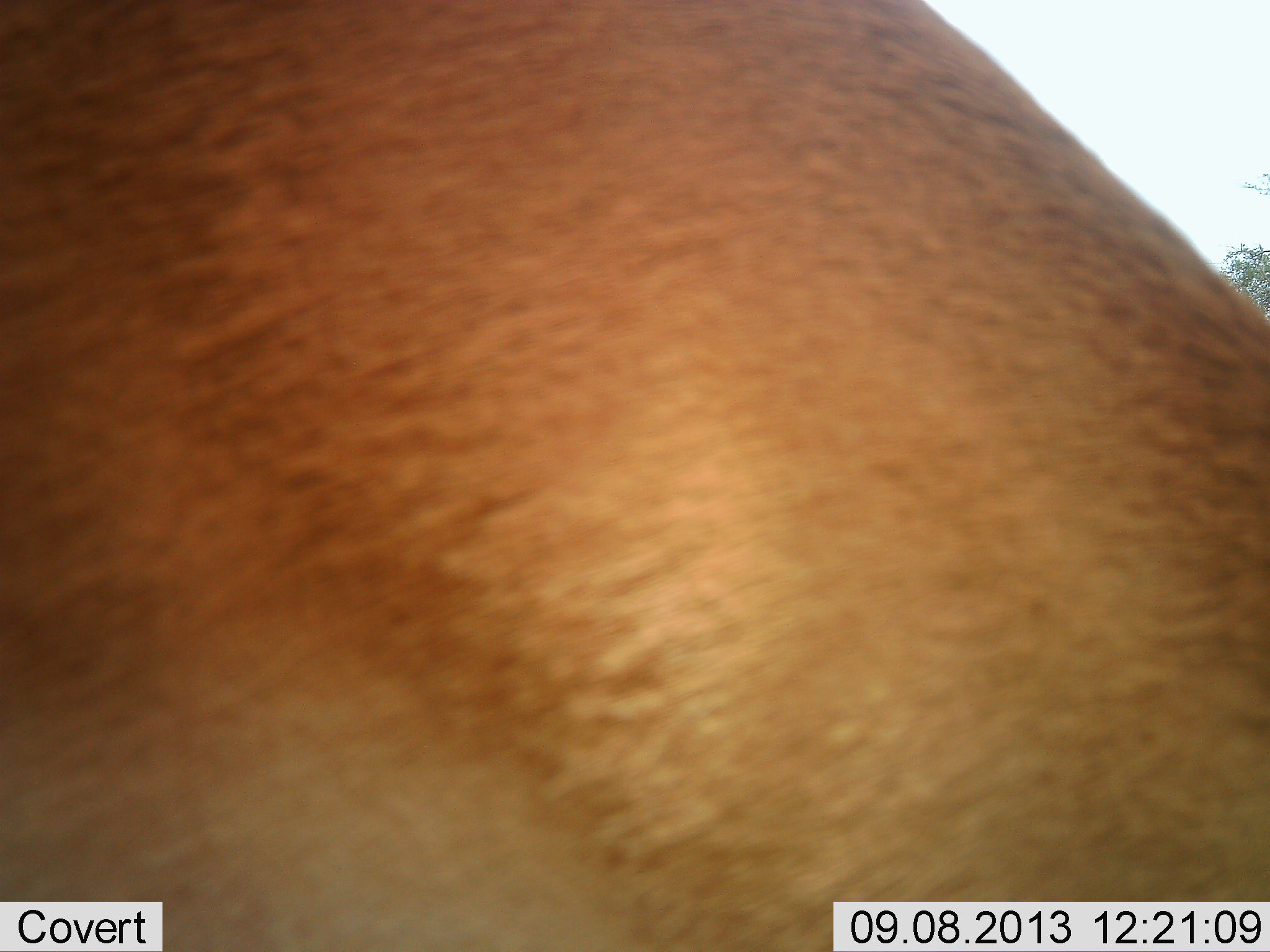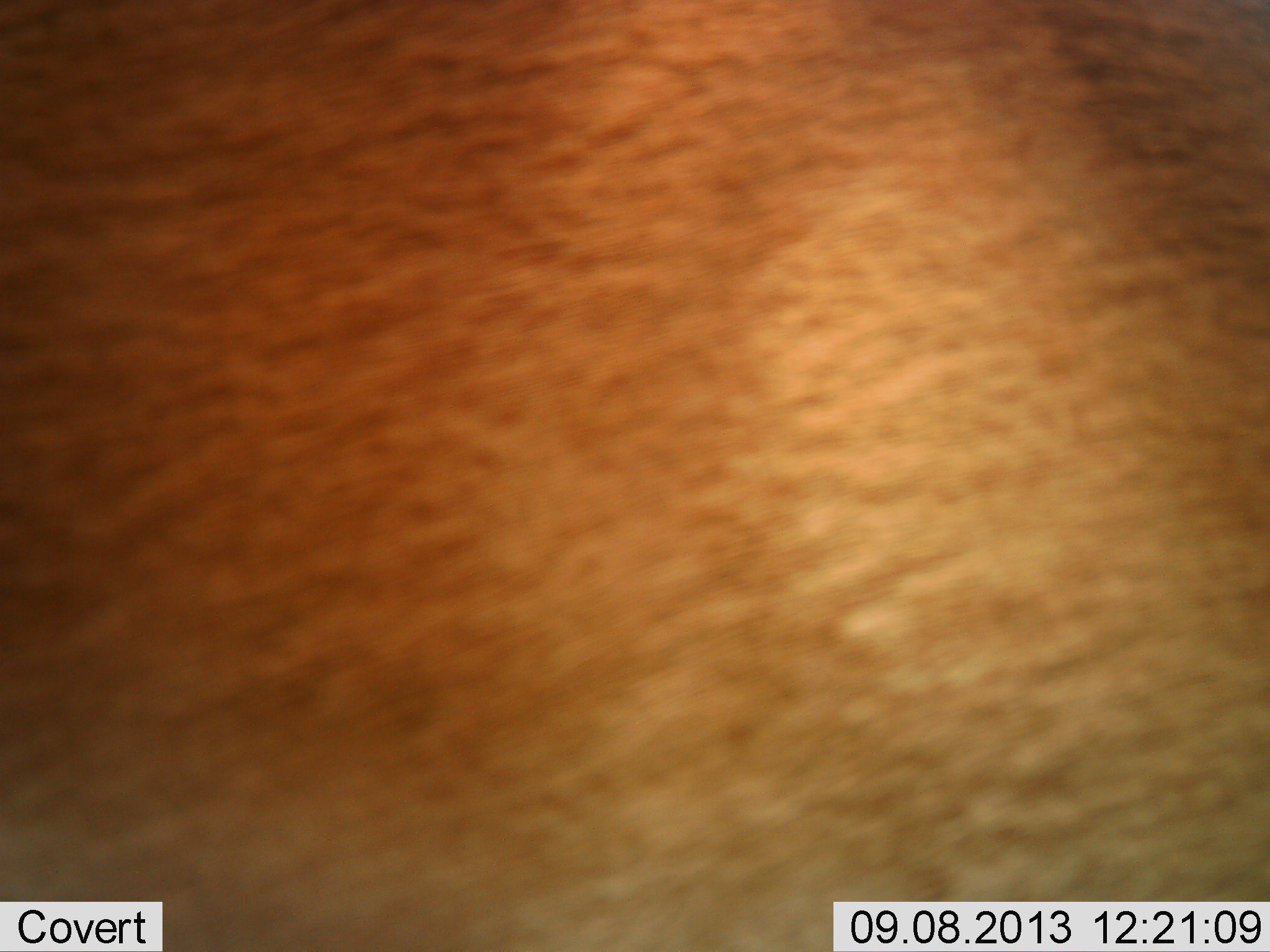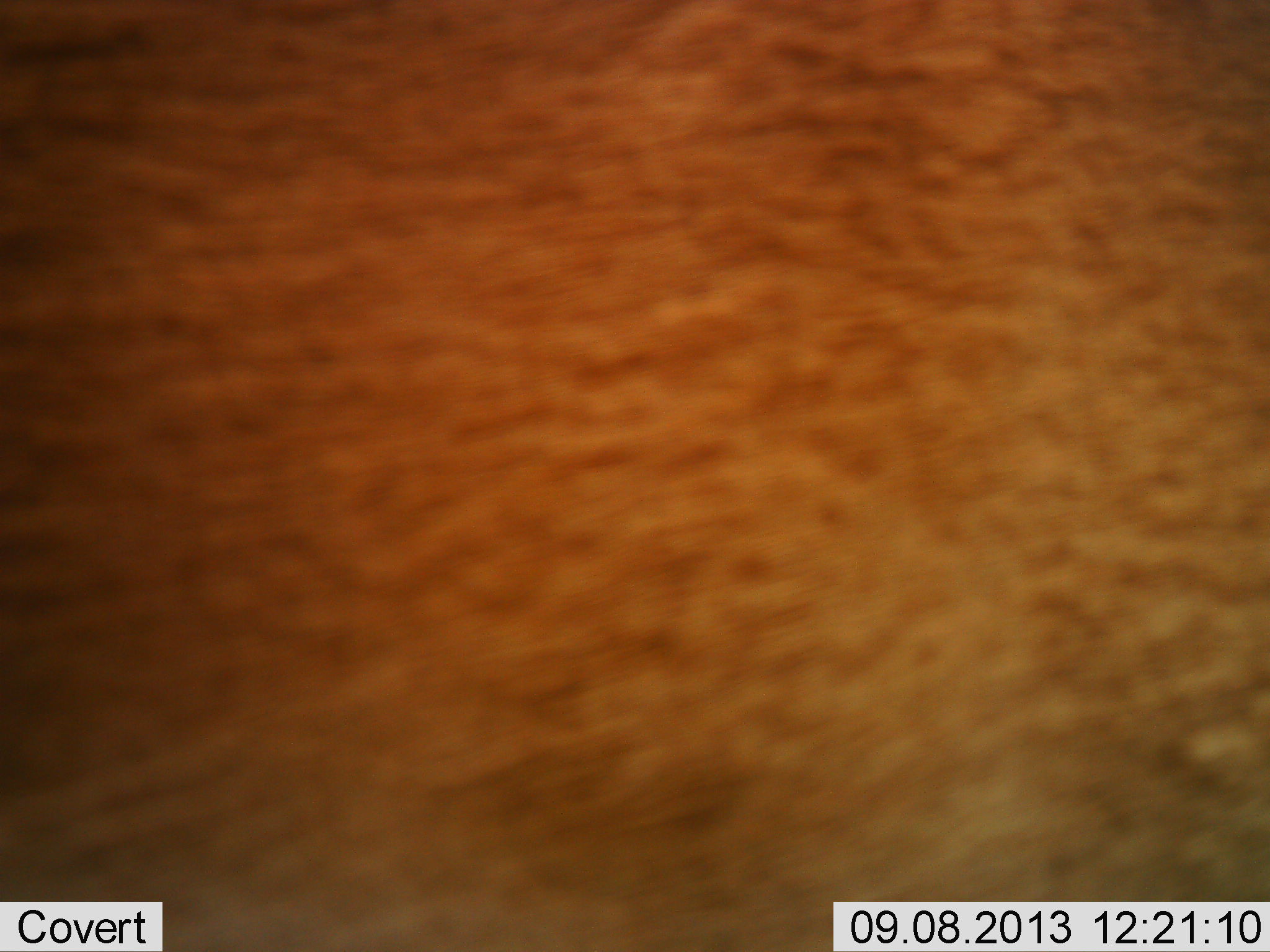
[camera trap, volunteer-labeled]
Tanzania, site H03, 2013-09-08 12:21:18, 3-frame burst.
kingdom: Animalia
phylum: Chordata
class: Mammalia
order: Artiodactyla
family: Bovidae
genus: Alcelaphus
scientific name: Alcelaphus buselaphus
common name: hartebeest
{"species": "hartebeest (Alcelaphus buselaphus)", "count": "1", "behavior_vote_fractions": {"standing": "100%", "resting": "0%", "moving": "0%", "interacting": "0%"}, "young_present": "0%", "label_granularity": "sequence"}